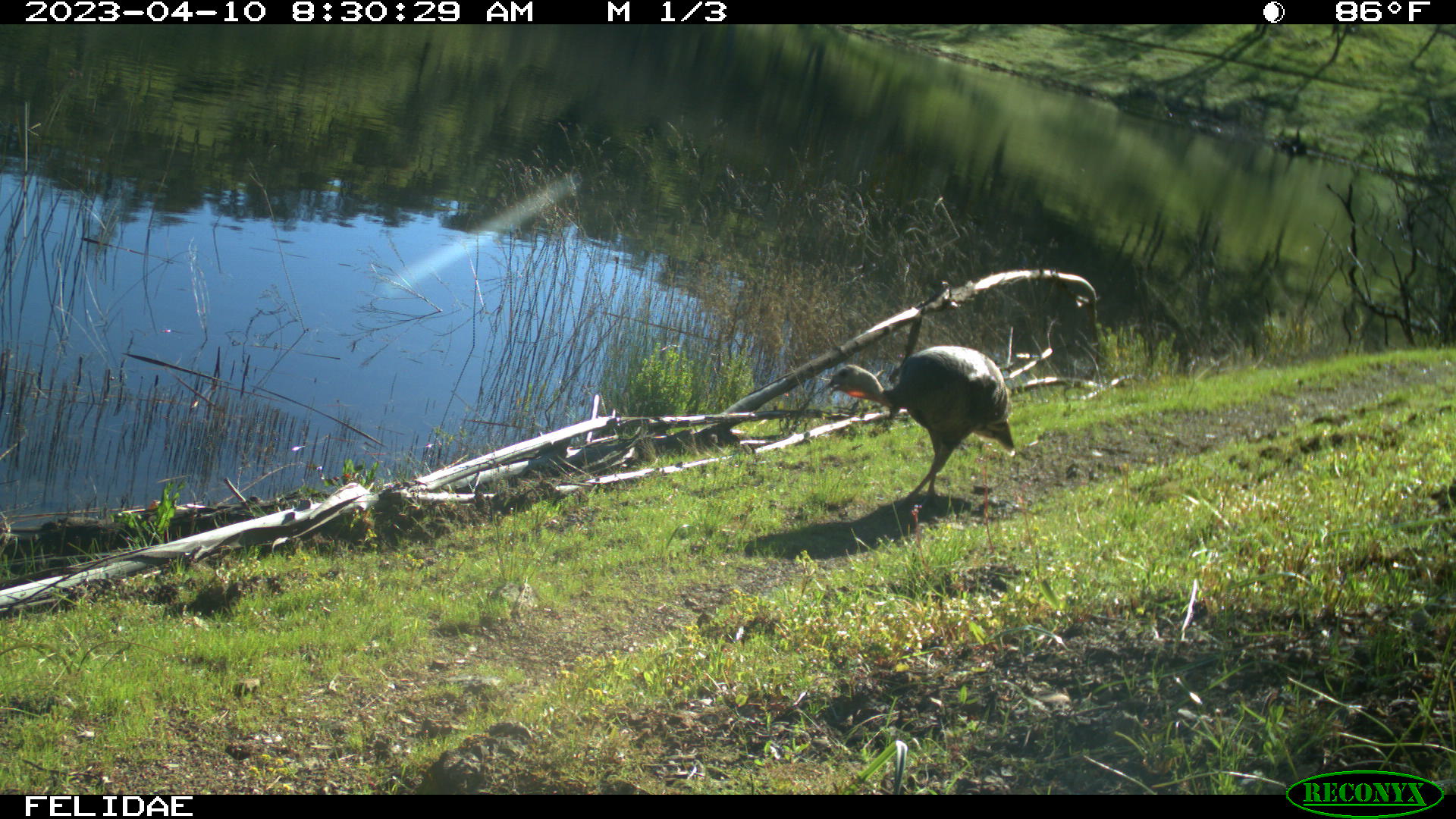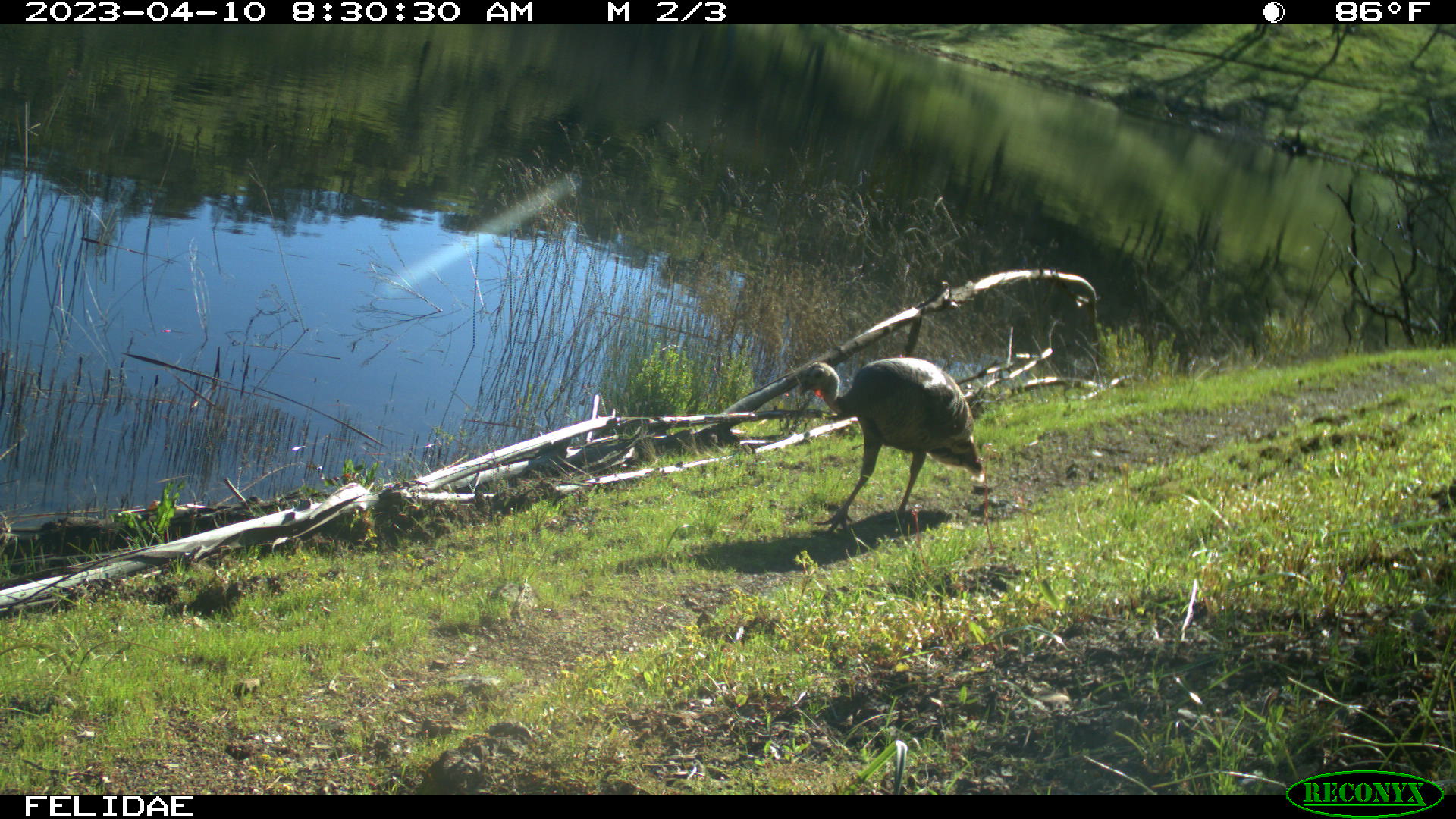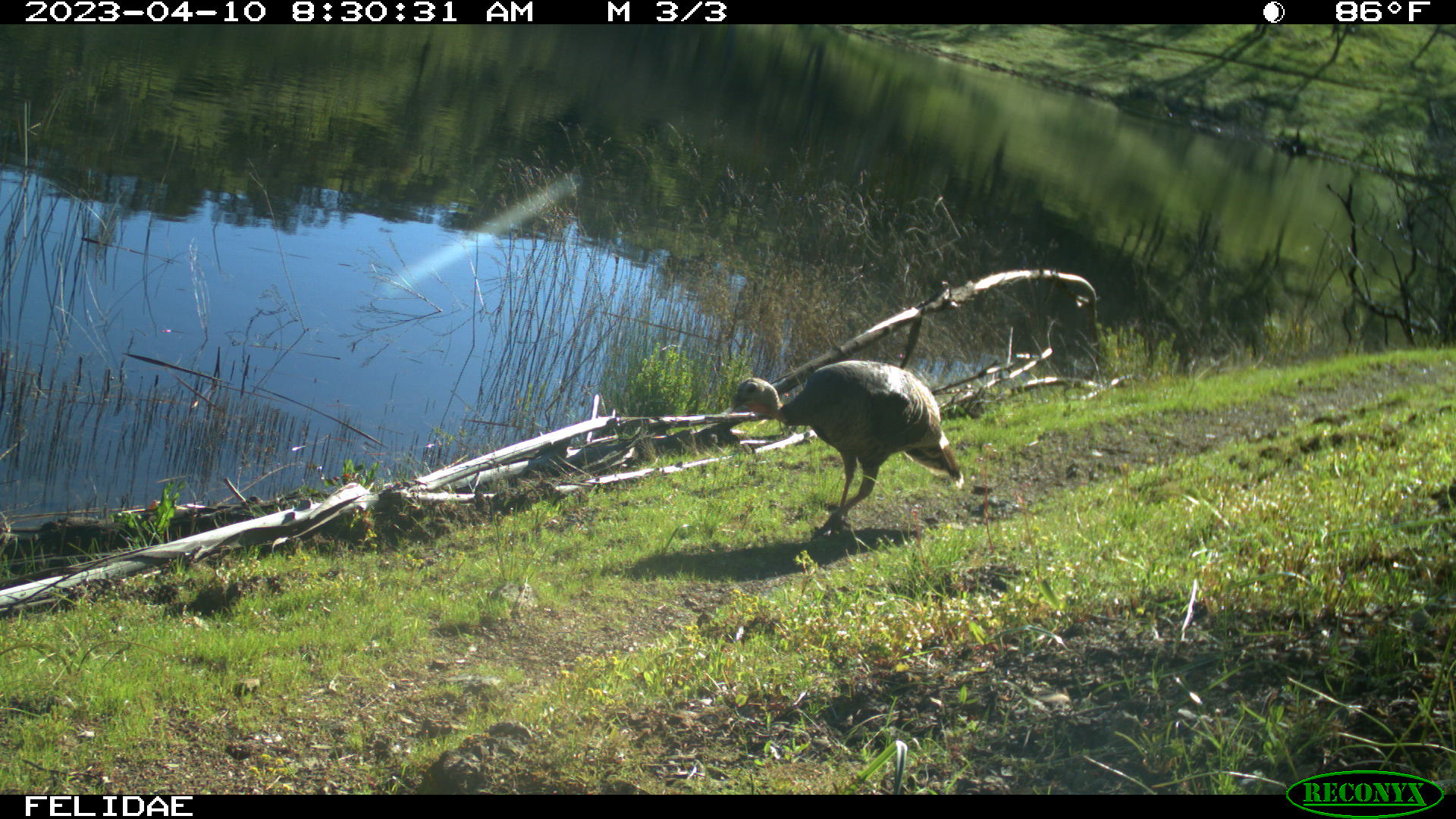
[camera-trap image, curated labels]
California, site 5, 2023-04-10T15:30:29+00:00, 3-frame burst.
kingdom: Animalia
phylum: Chordata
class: Aves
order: Galliformes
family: Phasianidae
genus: Meleagris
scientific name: Meleagris gallopavo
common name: turkey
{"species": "turkey (Meleagris gallopavo)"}